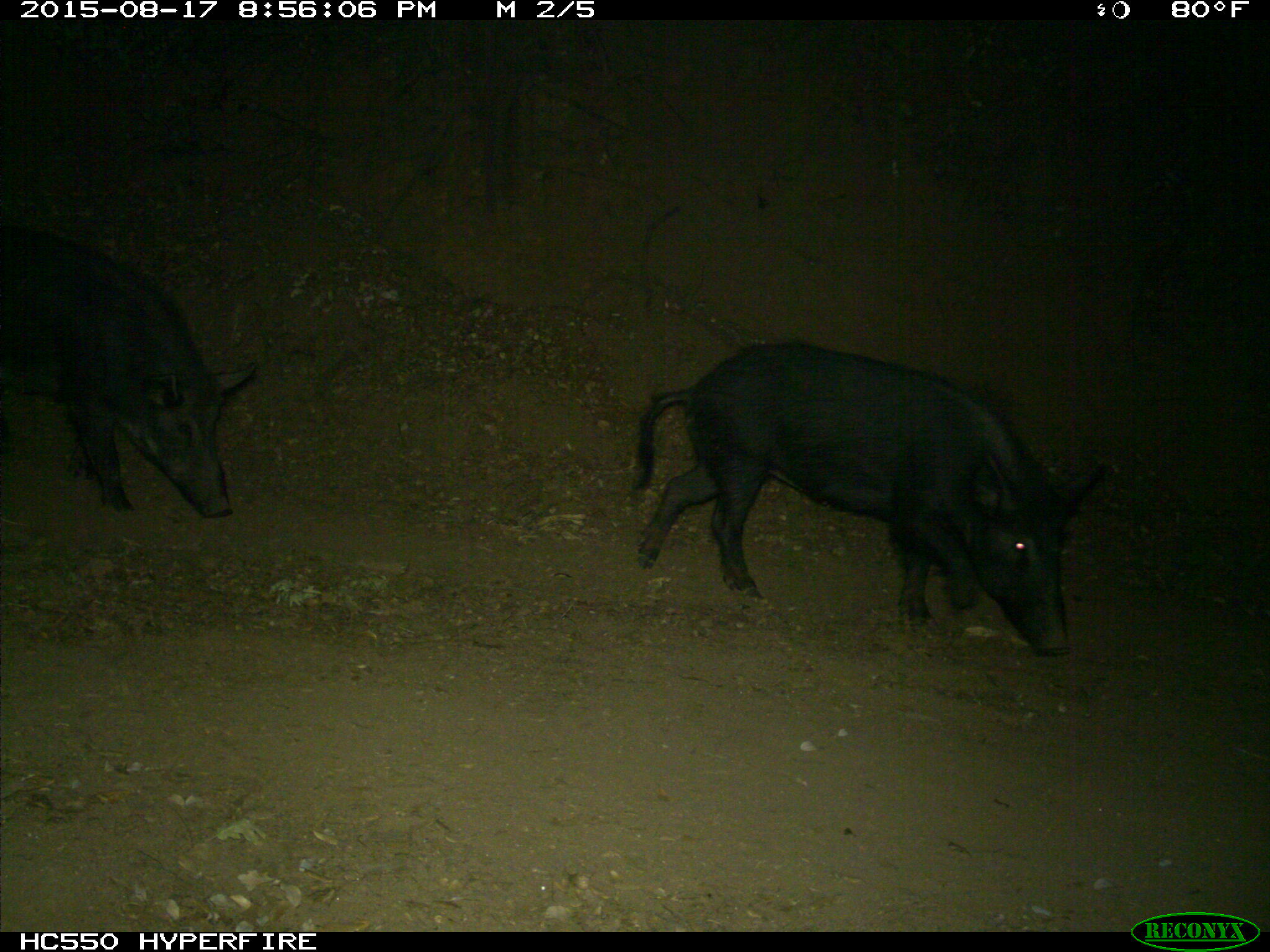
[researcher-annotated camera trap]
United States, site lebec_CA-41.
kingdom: Animalia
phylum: Chordata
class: Mammalia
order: Artiodactyla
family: Suidae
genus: Sus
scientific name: Sus scrofa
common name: wild boar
Sus scrofa (wild boar).